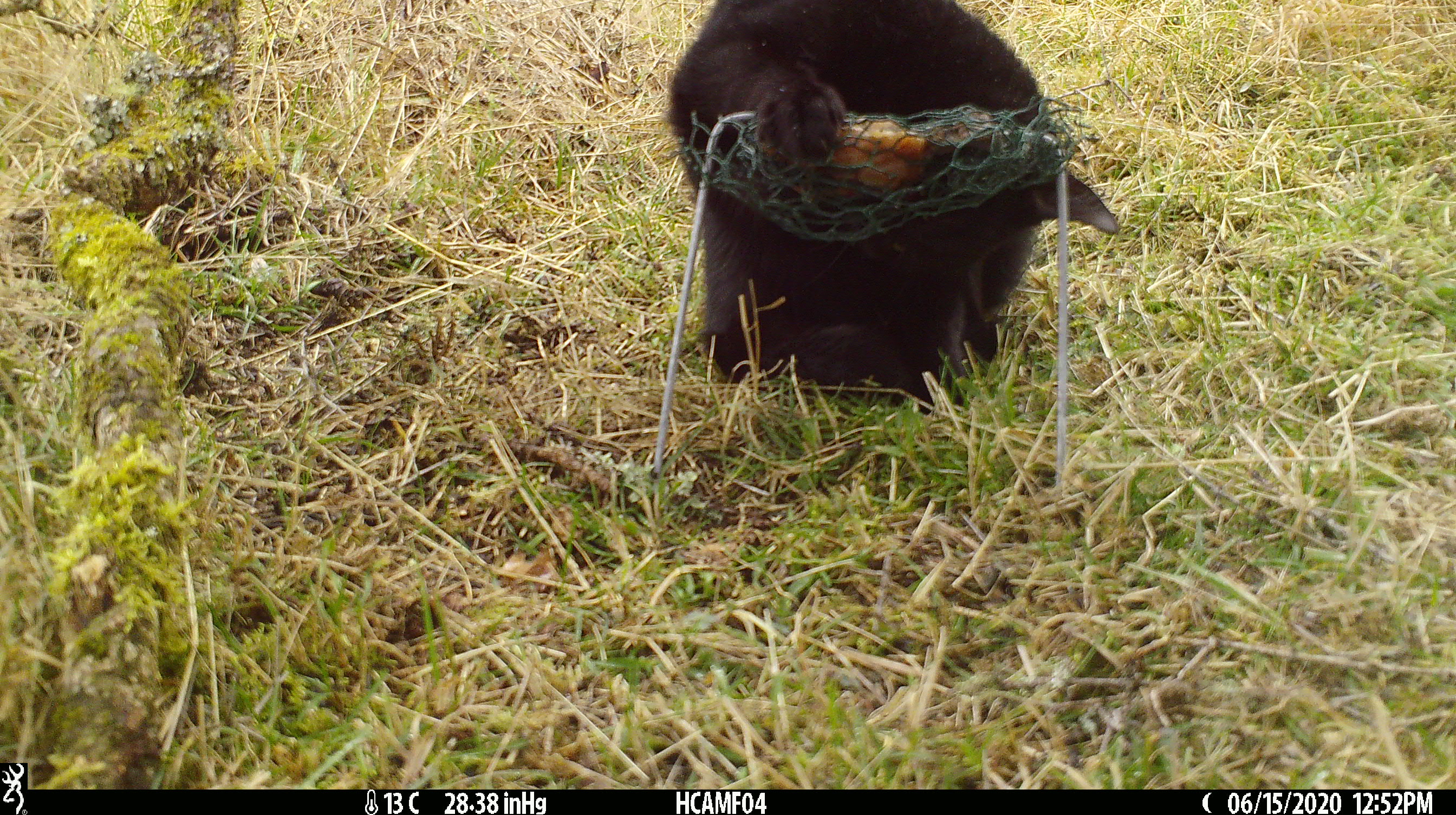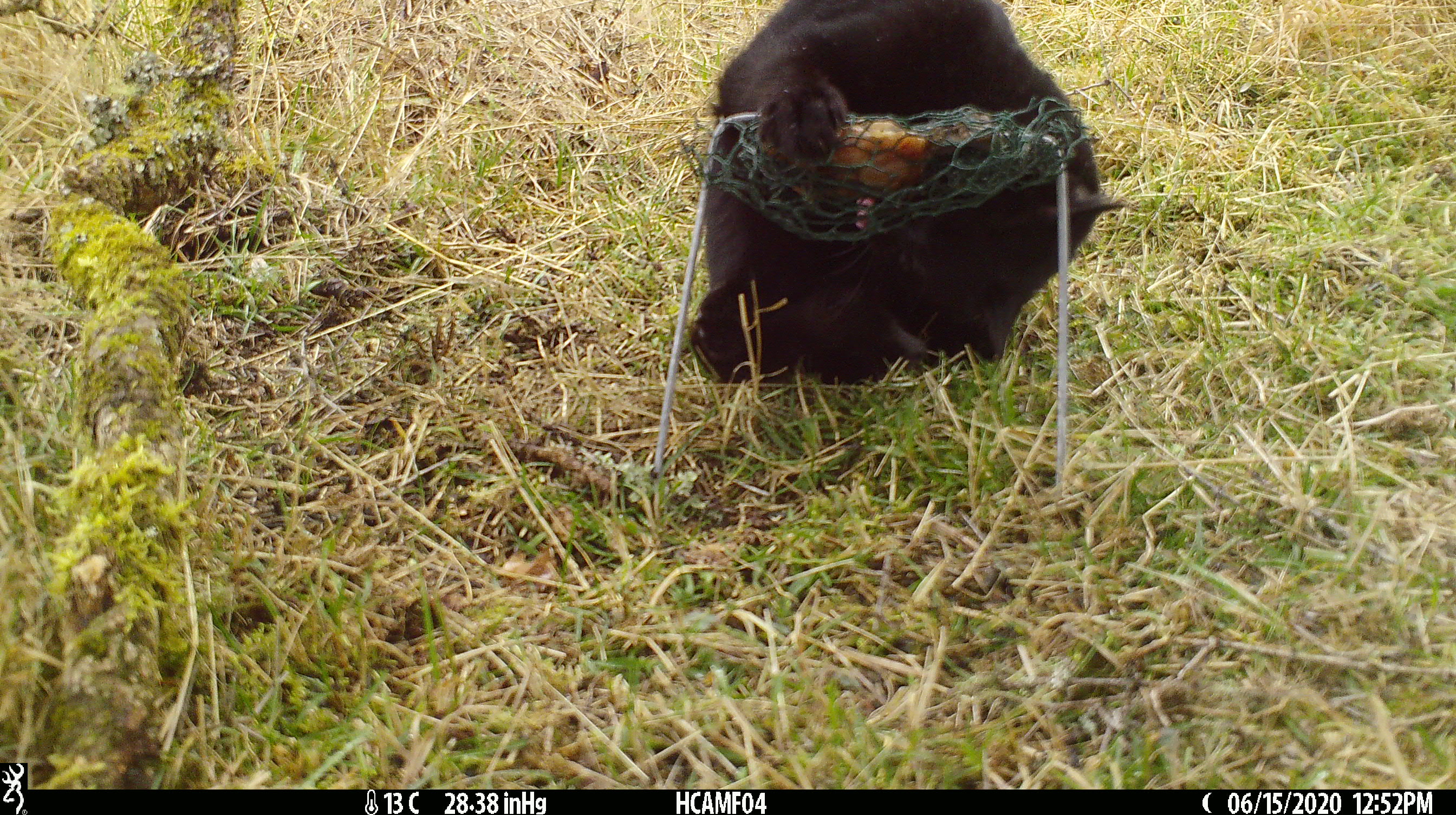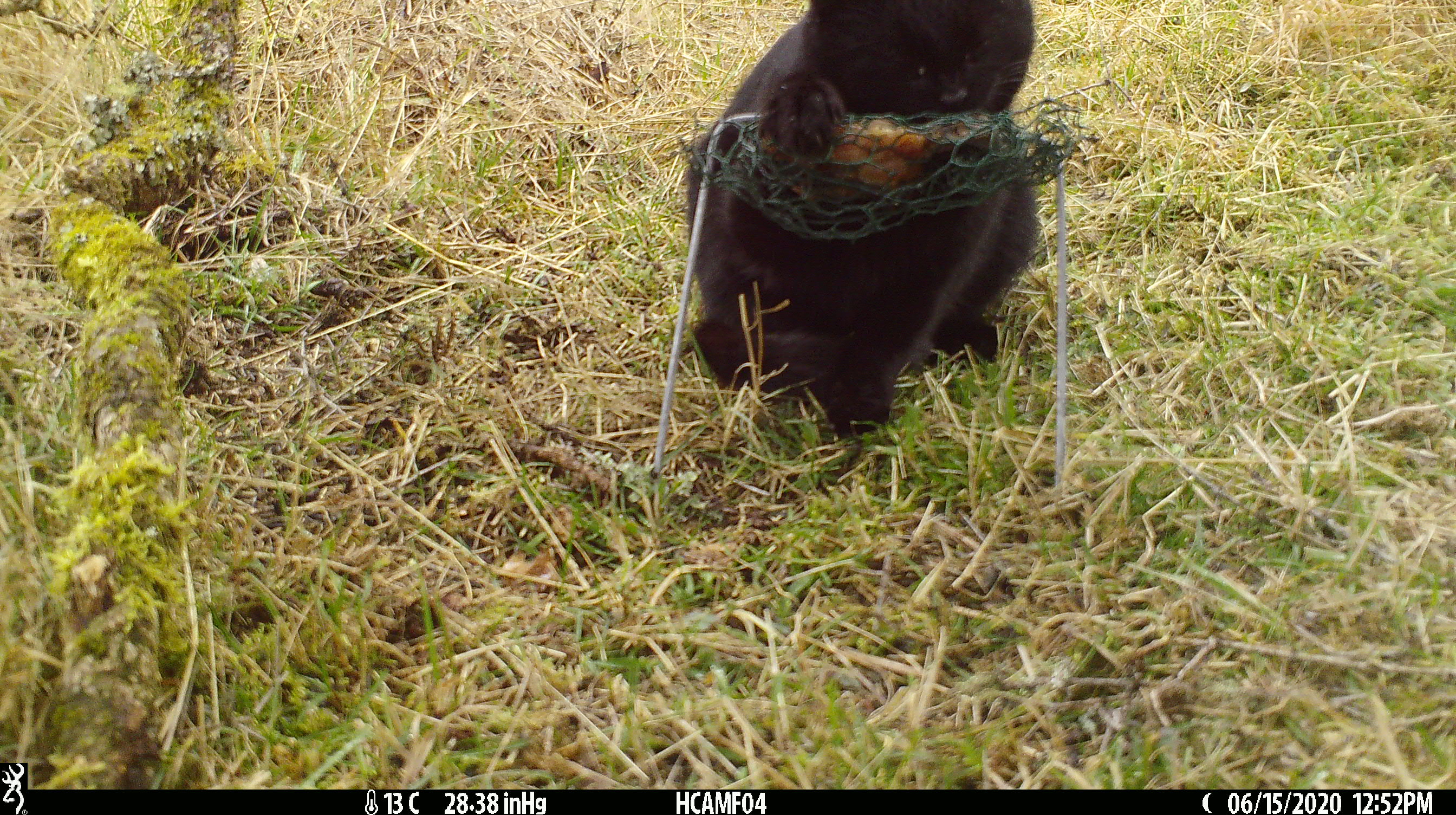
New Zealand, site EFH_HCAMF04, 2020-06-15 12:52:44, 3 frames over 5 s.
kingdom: Animalia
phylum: Chordata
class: Mammalia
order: Carnivora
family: Felidae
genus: Felis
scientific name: Felis catus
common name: domestic cat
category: cat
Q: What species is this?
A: Cat (domestic cat) (Felis catus).